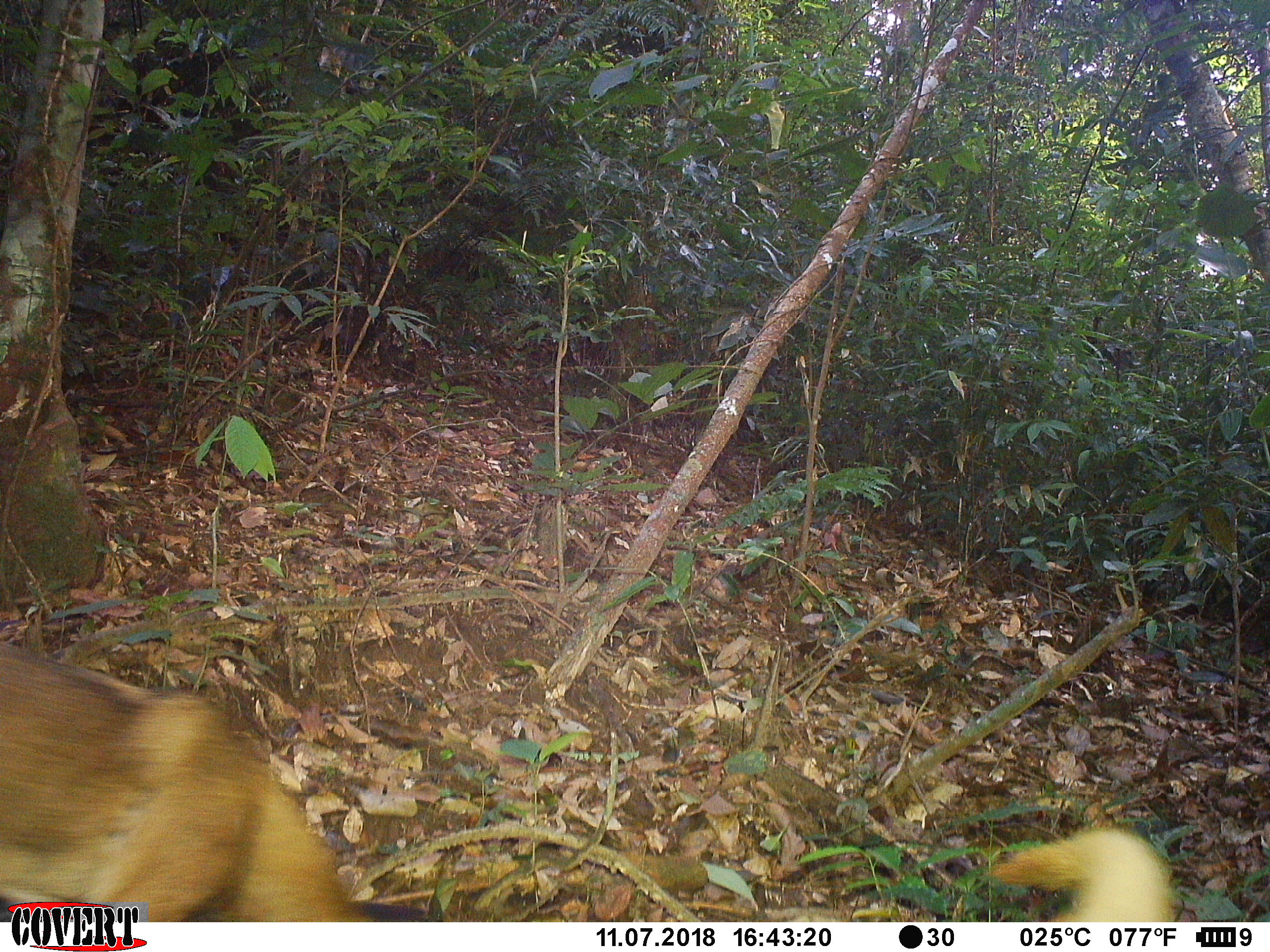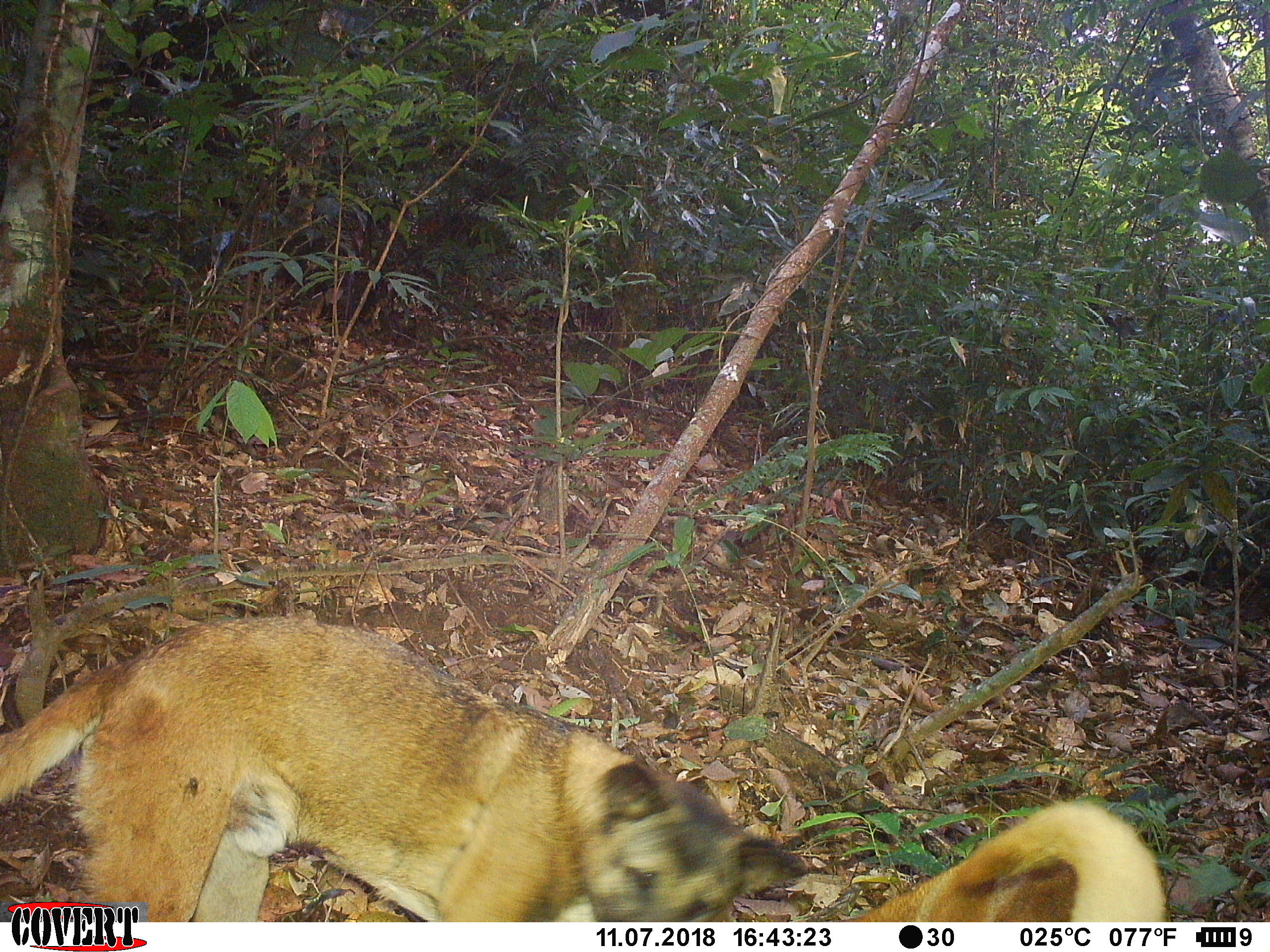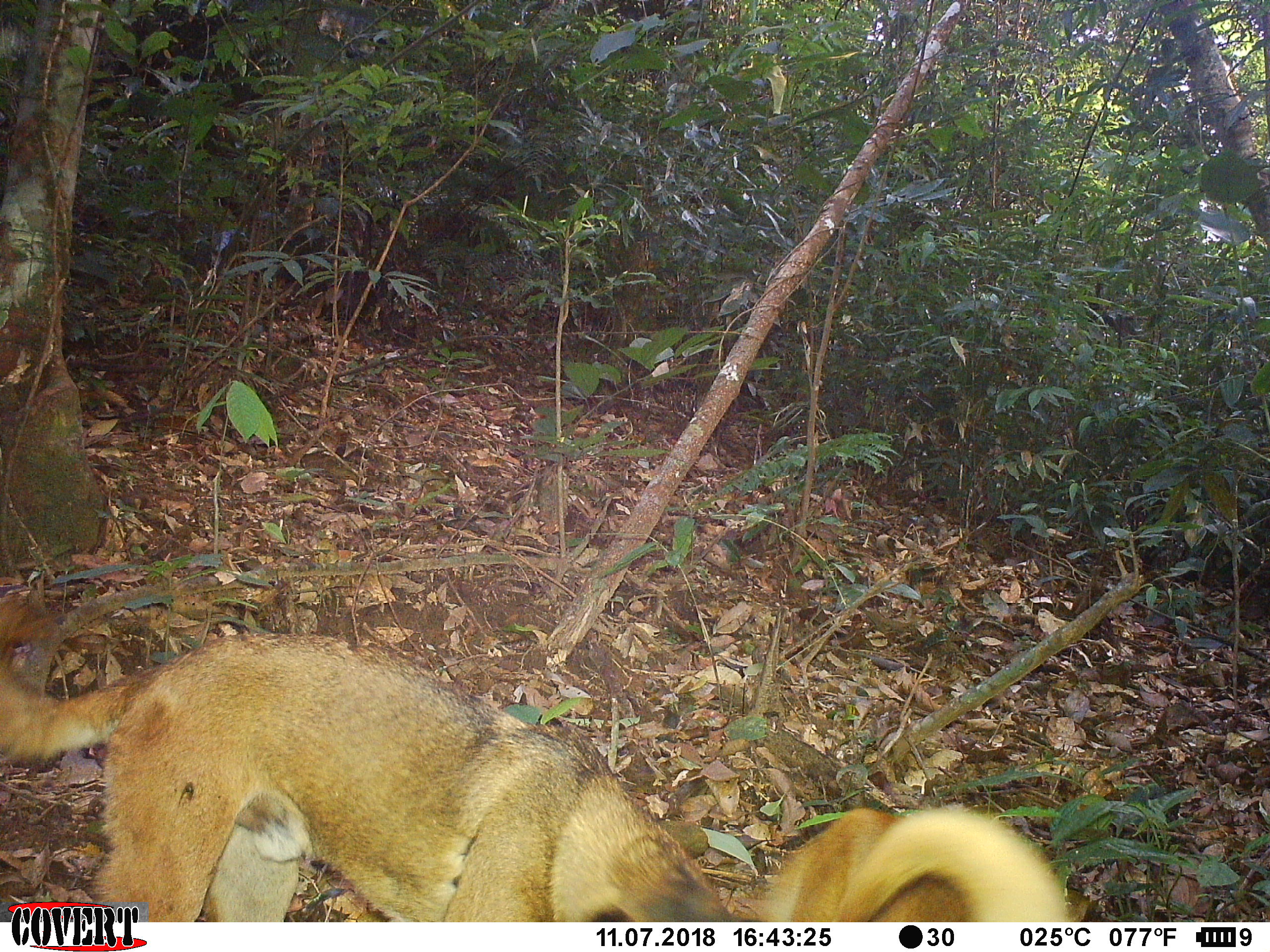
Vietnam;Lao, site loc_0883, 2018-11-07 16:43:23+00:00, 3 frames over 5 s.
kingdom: Animalia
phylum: Chordata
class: Mammalia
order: Carnivora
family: Canidae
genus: Canis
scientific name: Canis familiaris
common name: domestic dog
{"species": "domestic dog (Canis familiaris)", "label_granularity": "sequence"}